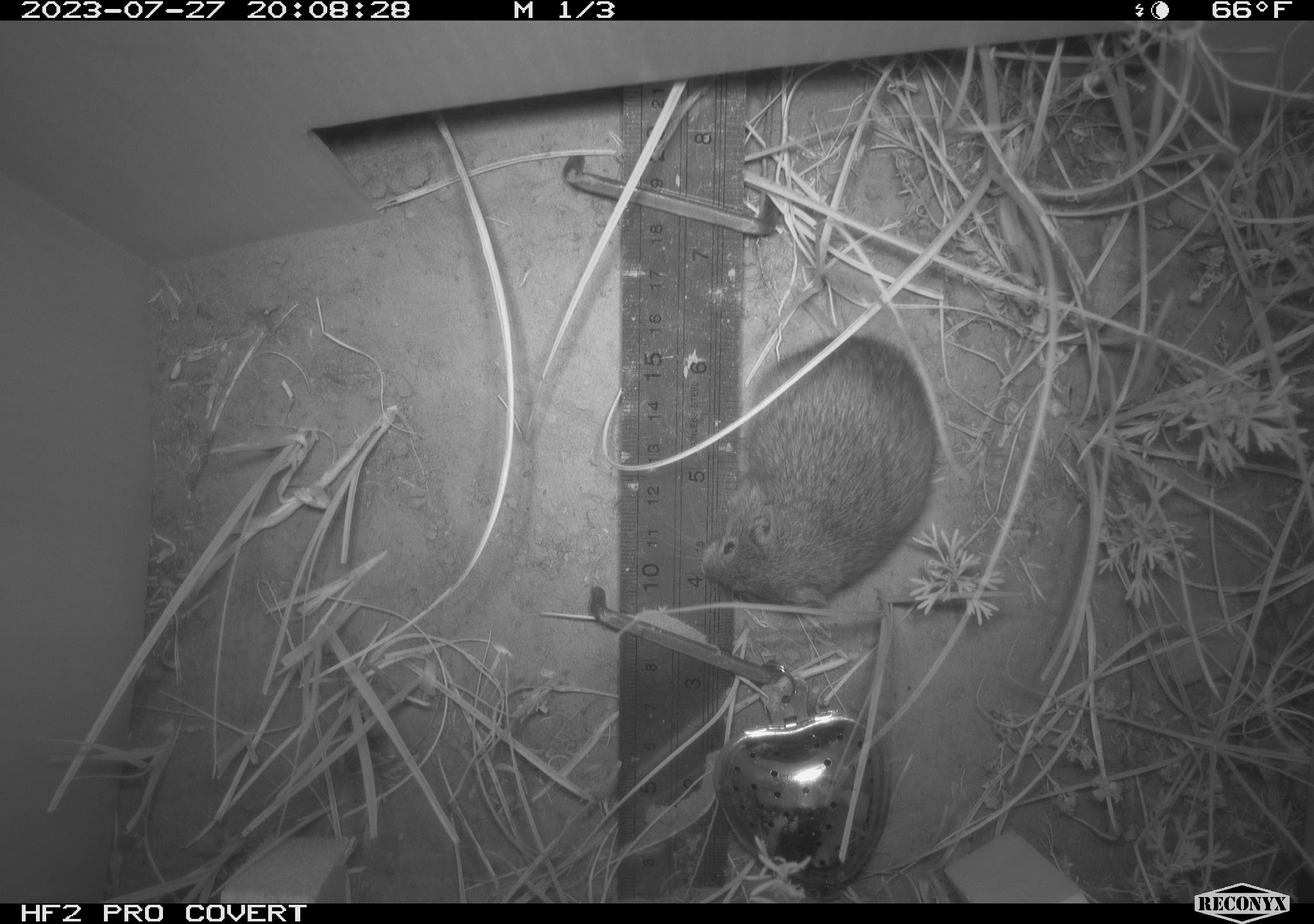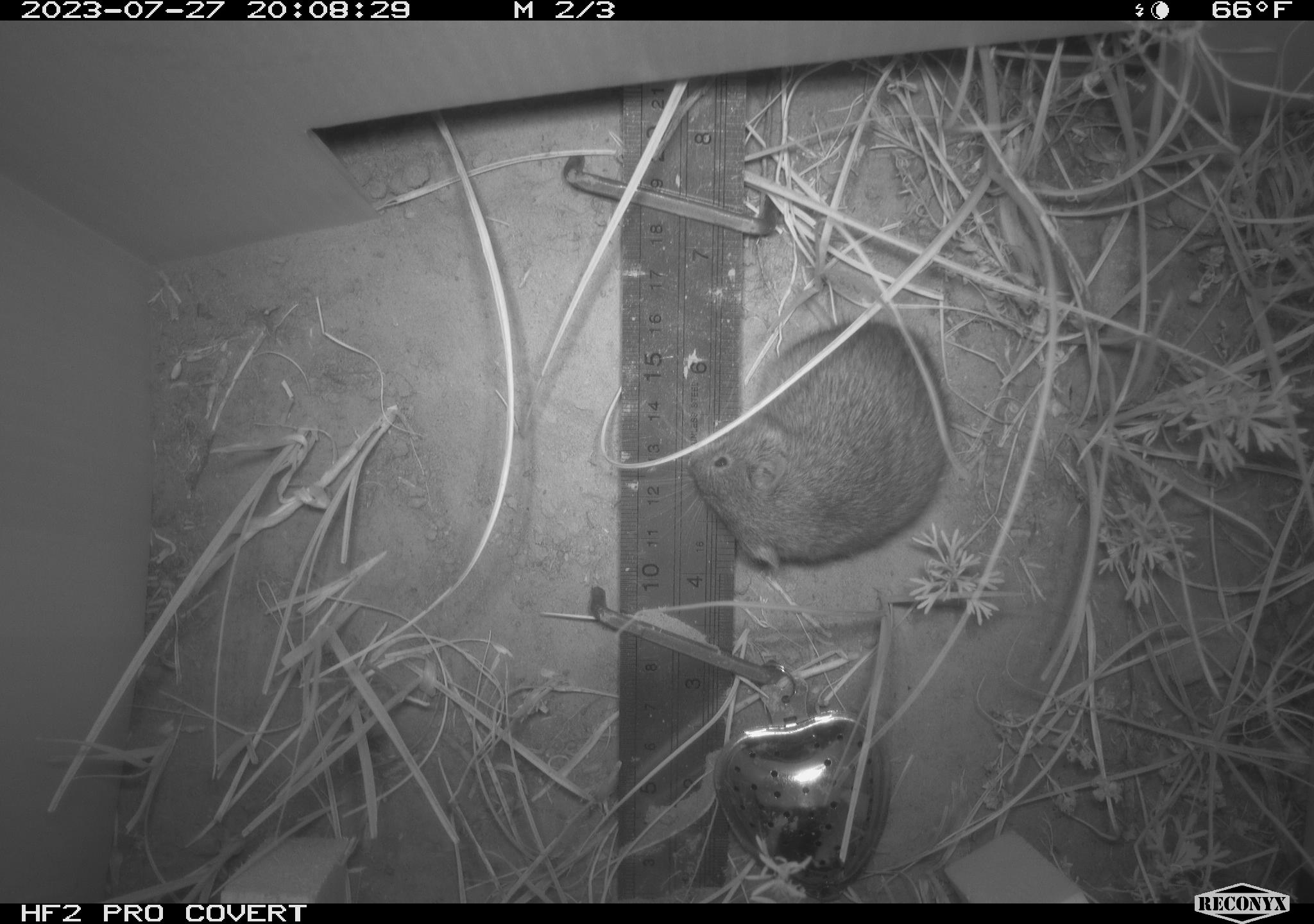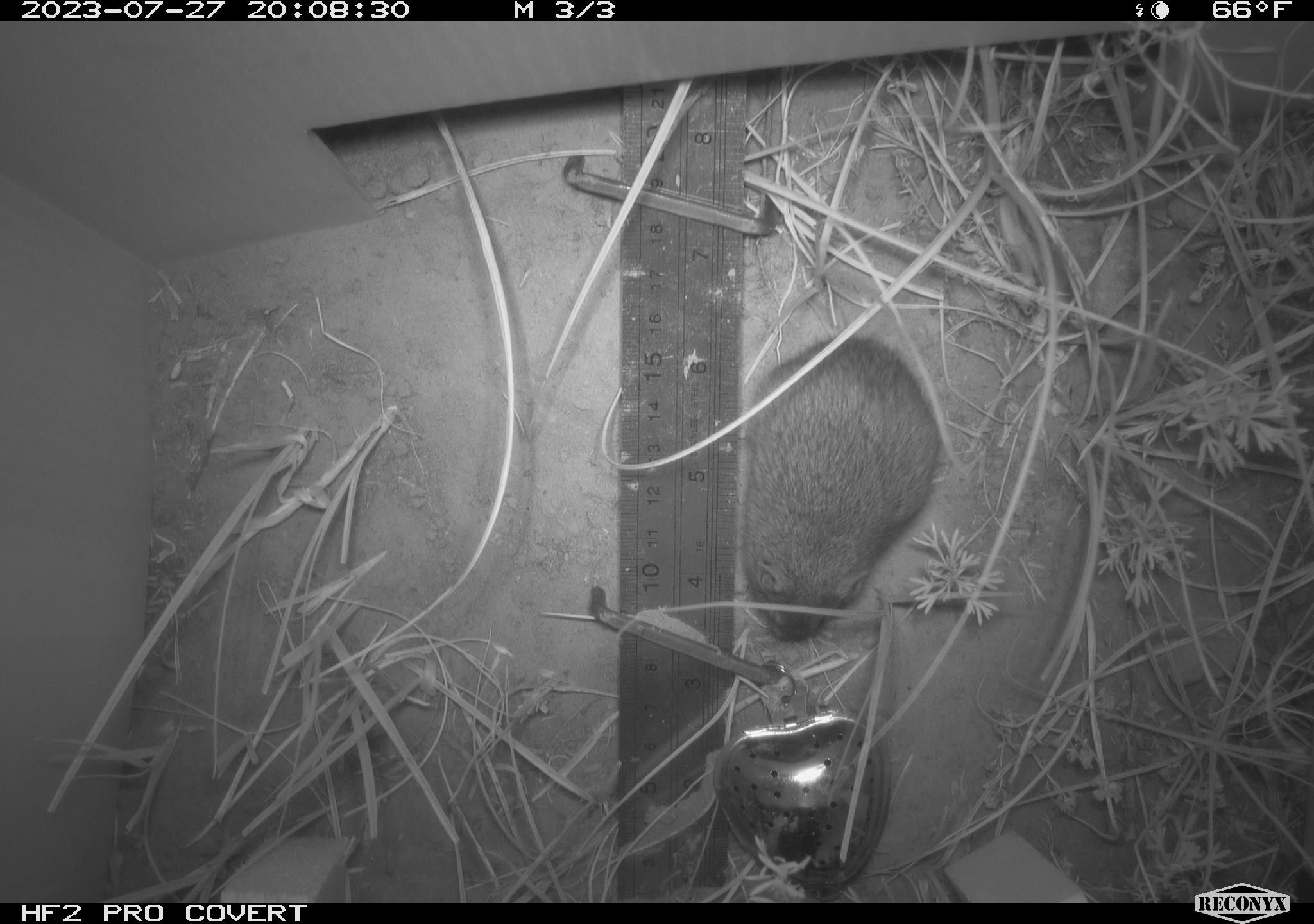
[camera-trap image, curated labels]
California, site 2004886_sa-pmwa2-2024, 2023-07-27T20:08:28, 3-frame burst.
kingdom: Animalia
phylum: Chordata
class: Mammalia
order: Rodentia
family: Cricetidae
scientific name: Arvicolinae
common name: voles, lemmings, and muskrats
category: arvicolinae subfamily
Arvicolinae subfamily (voles, lemmings, and muskrats) (Arvicolinae).